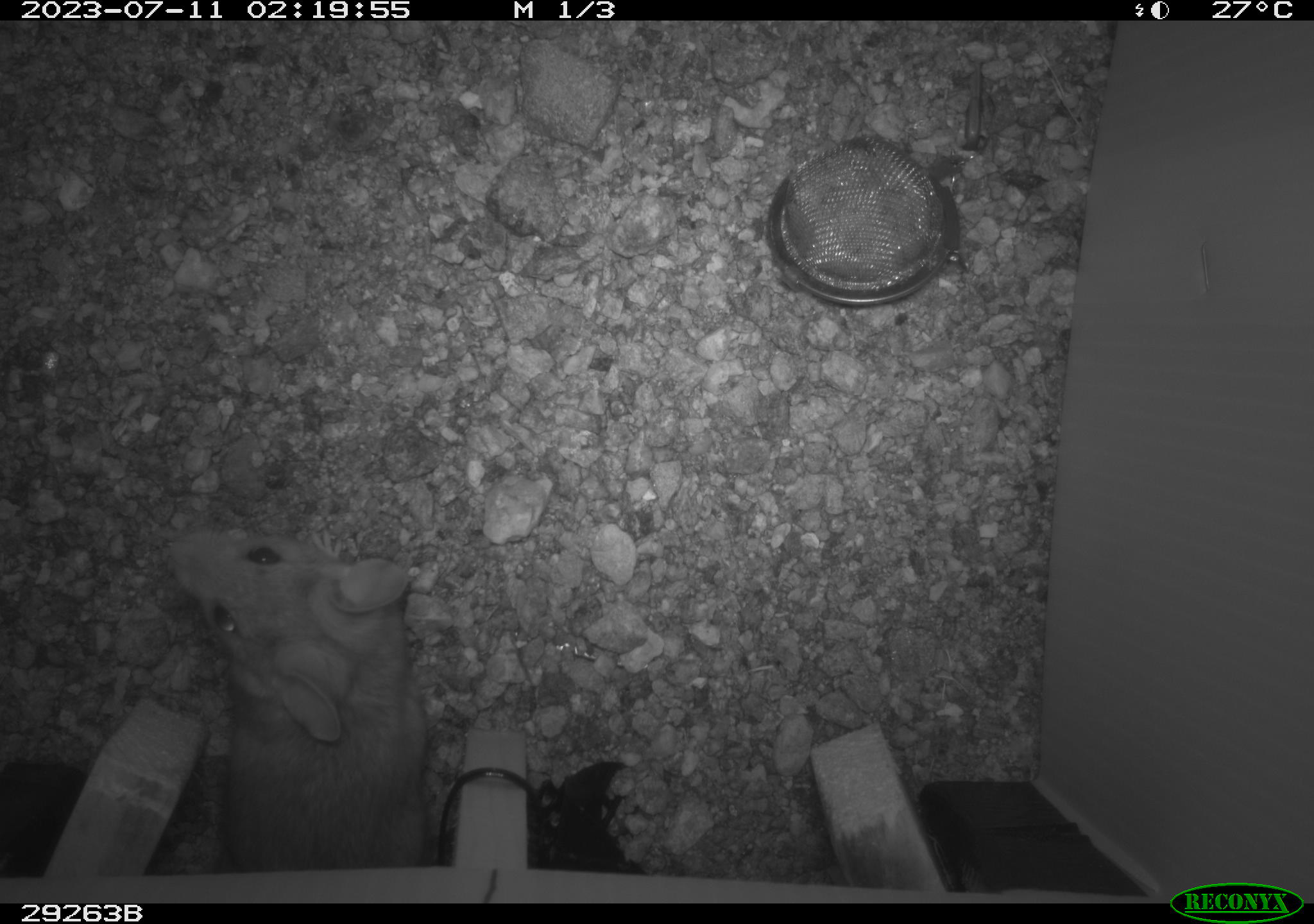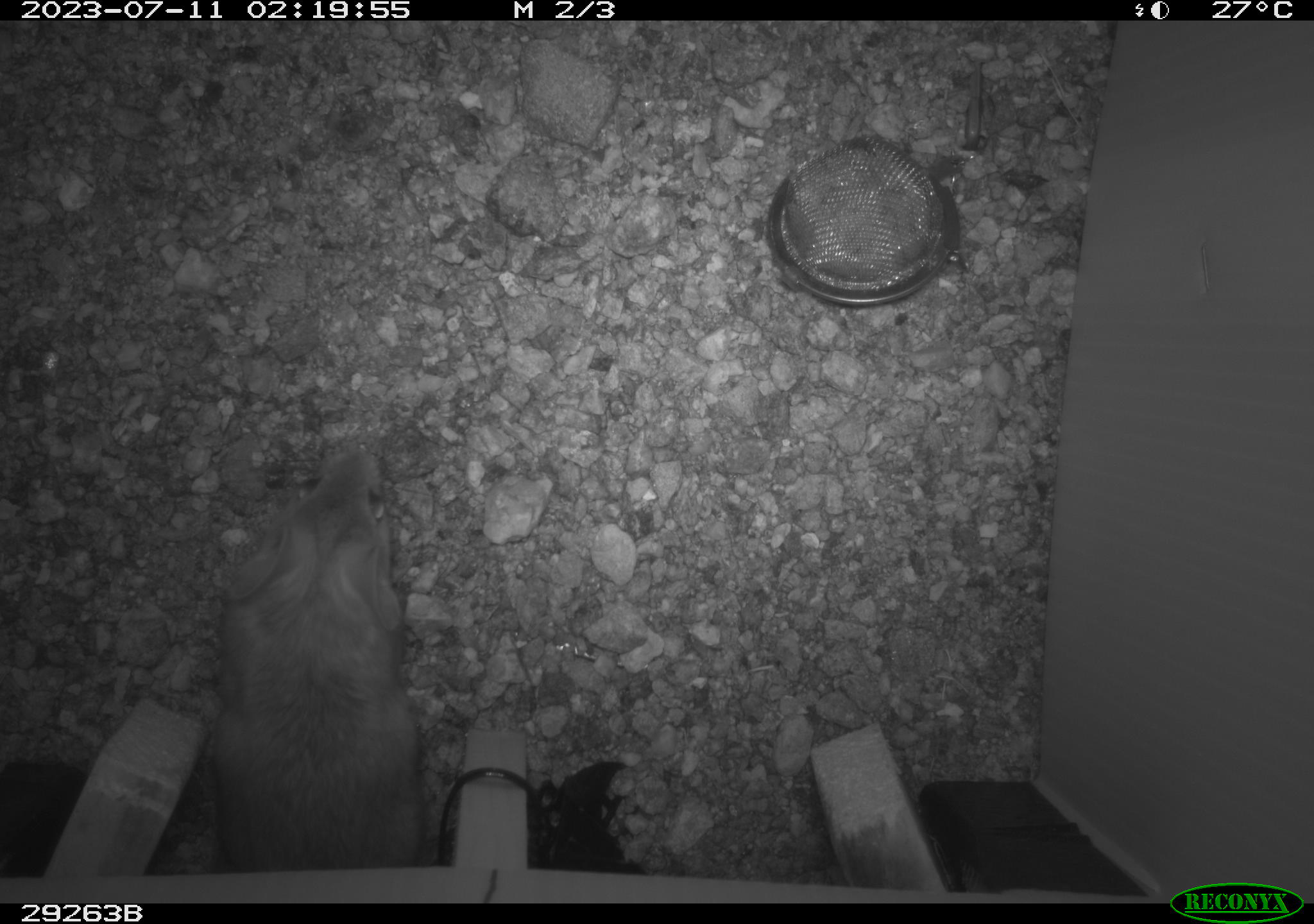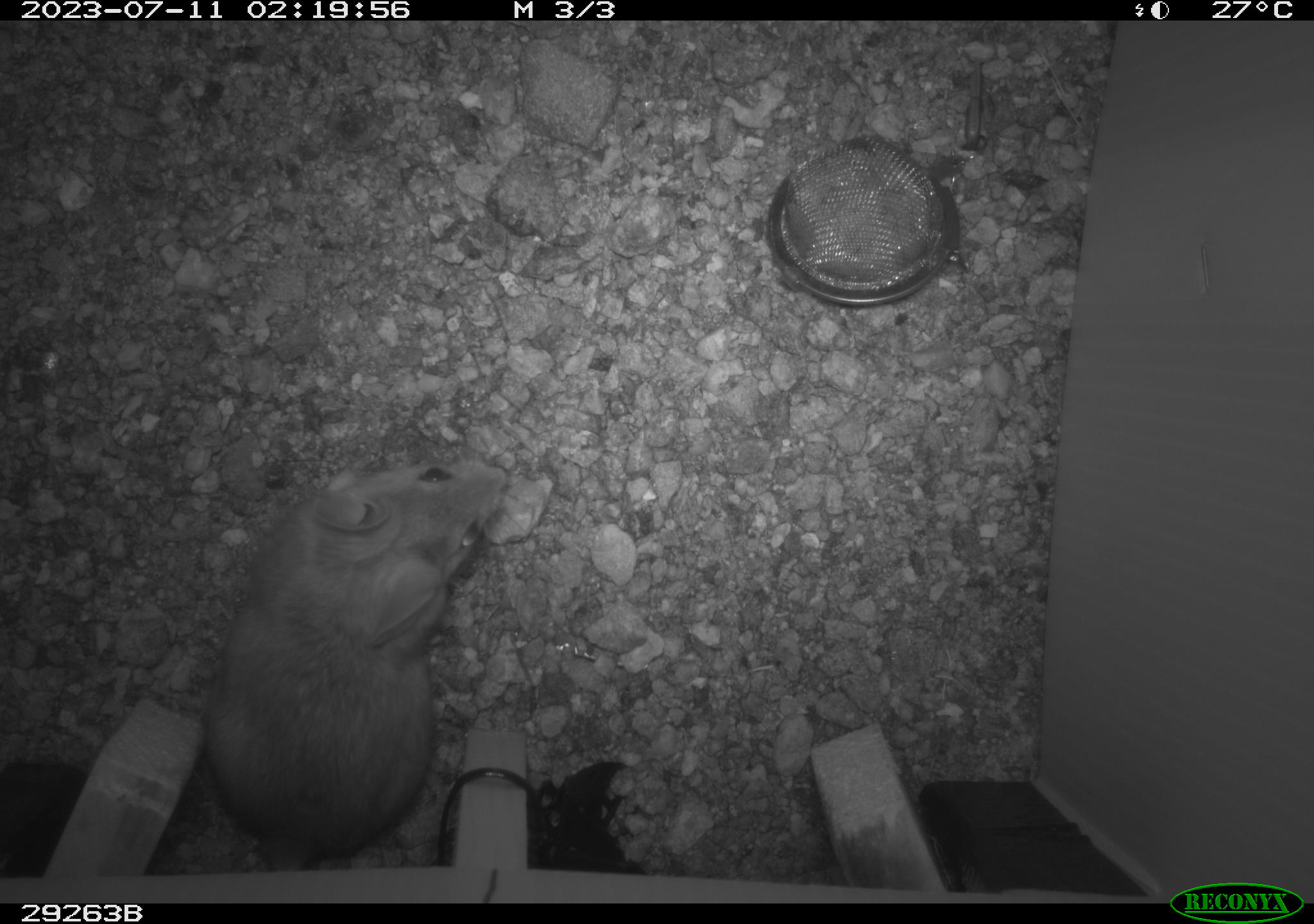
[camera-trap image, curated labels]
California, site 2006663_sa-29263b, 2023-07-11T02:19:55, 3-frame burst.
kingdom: Animalia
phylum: Chordata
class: Mammalia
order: Rodentia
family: Cricetidae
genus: Neotoma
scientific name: Neotoma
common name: pack rat or woodrat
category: neotoma species